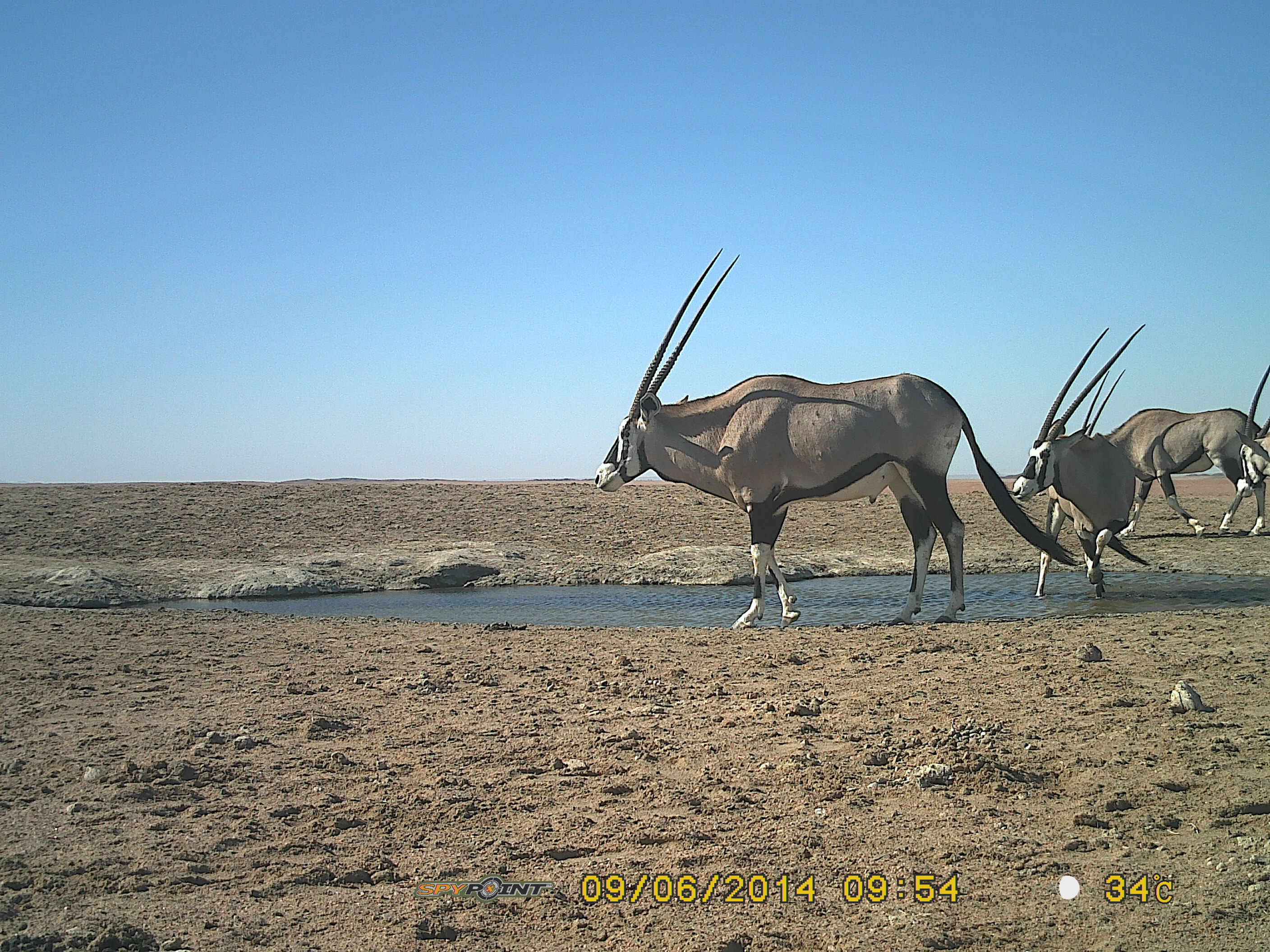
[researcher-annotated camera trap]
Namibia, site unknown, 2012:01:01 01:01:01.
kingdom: Animalia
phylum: Chordata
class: Mammalia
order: Artiodactyla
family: Bovidae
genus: Oryx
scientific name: Oryx gazella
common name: gemsbok